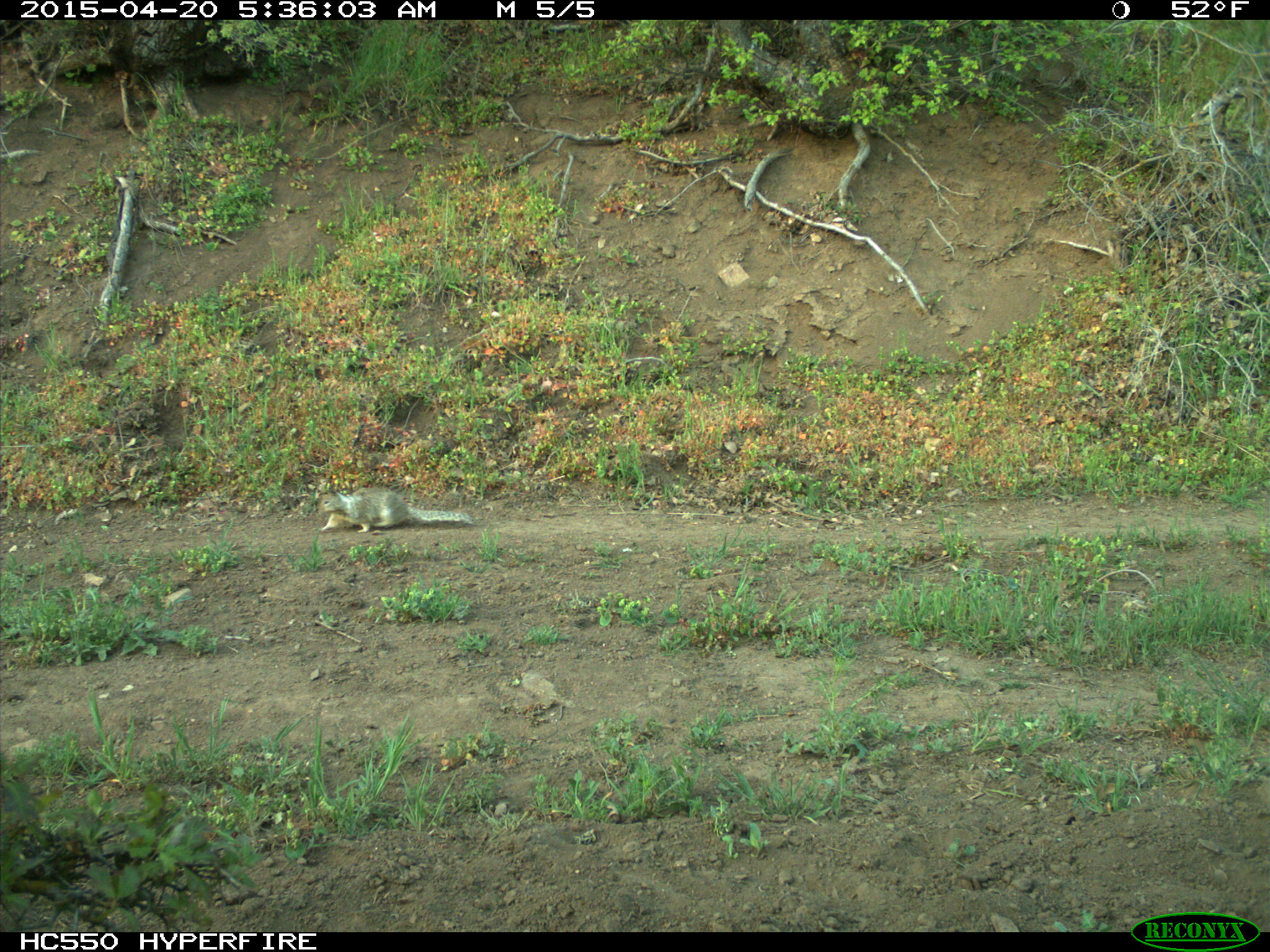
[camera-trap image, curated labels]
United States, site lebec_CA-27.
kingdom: Animalia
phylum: Chordata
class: Mammalia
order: Rodentia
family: Sciuridae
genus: Otospermophilus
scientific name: Otospermophilus beecheyi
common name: california ground squirrel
Otospermophilus beecheyi (california ground squirrel).